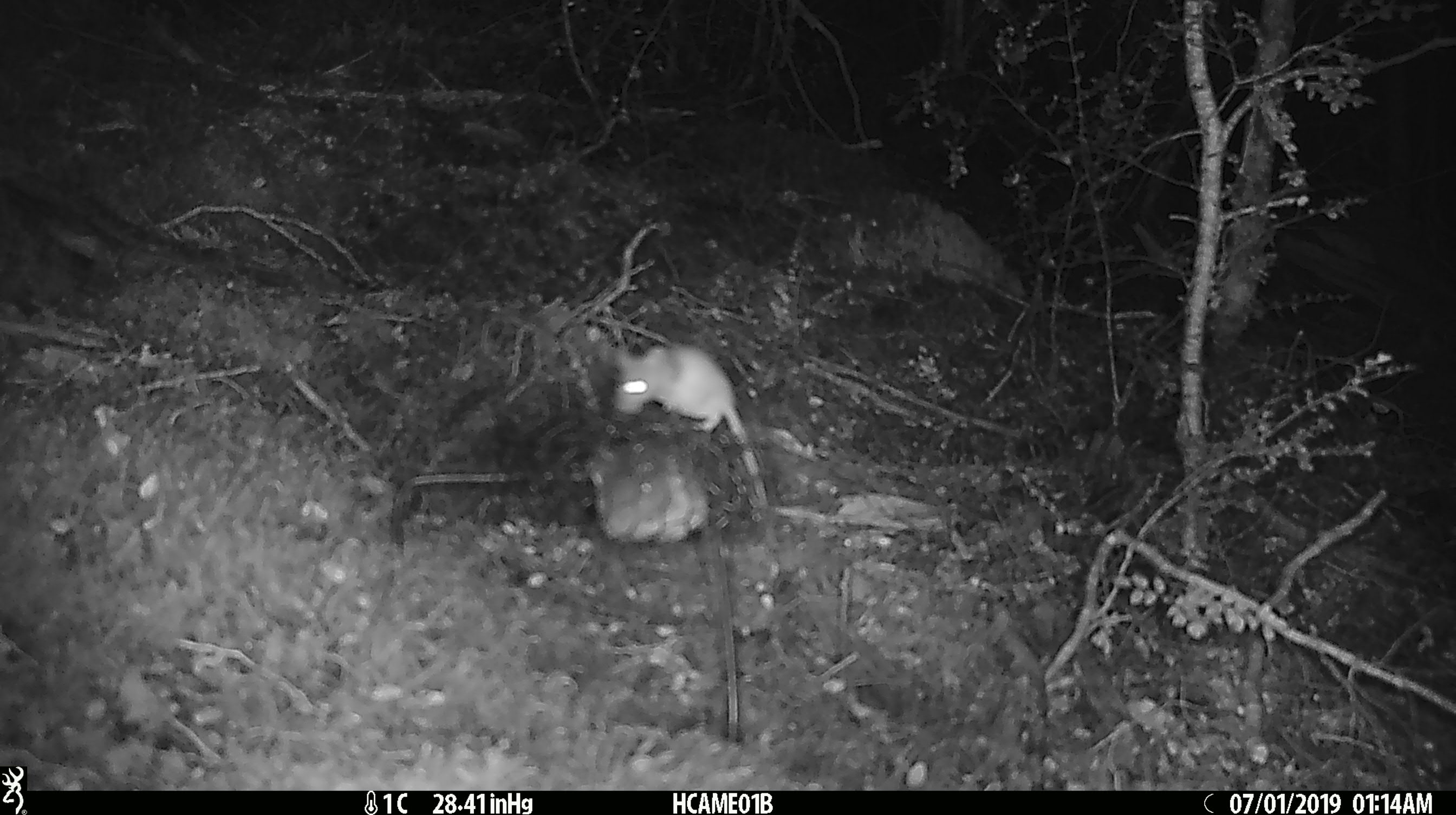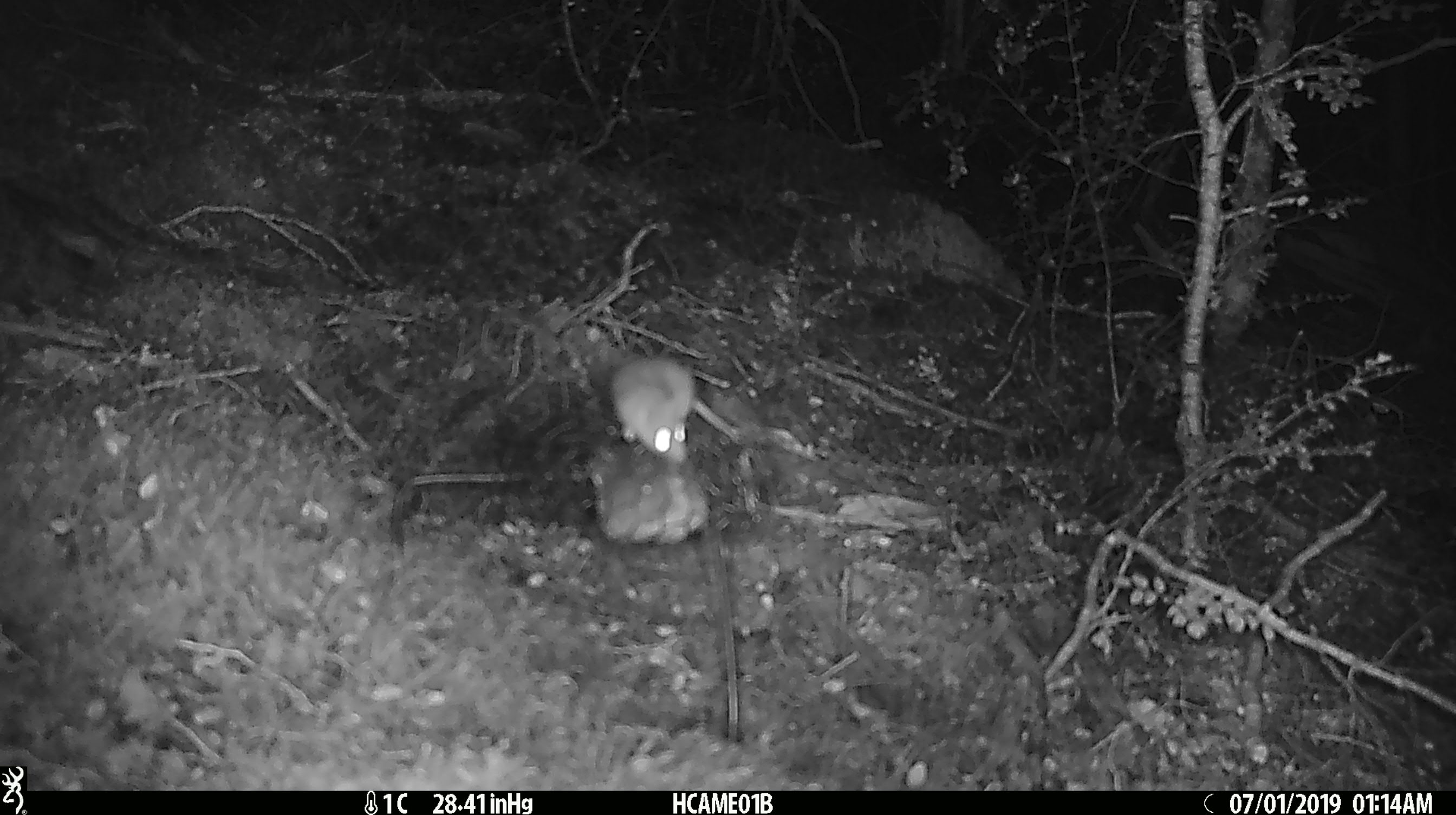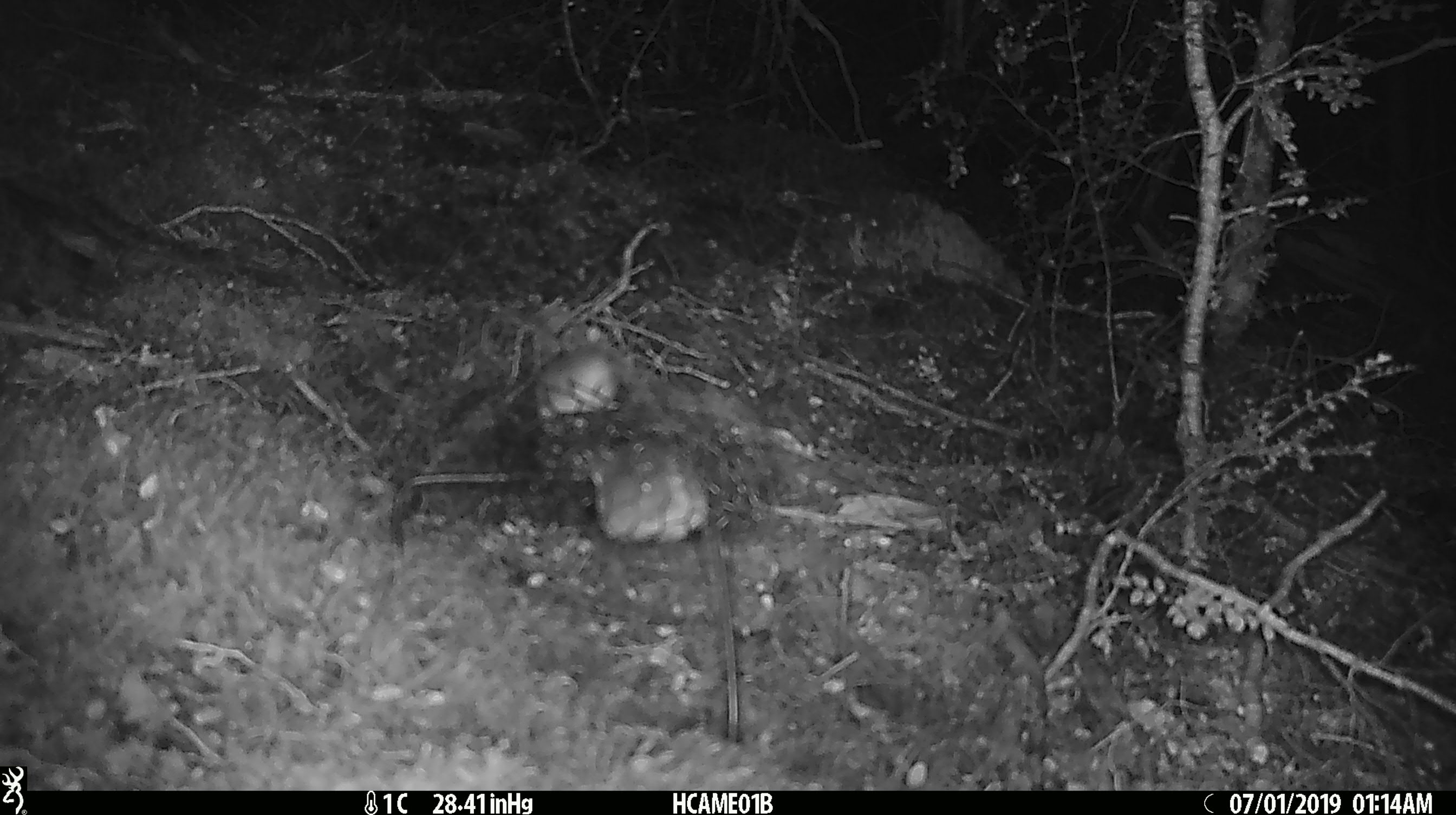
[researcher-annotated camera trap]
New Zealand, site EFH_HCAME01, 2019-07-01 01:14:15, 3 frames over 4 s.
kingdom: Animalia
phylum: Chordata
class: Mammalia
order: Rodentia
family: Muridae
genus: Mus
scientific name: Mus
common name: mouse